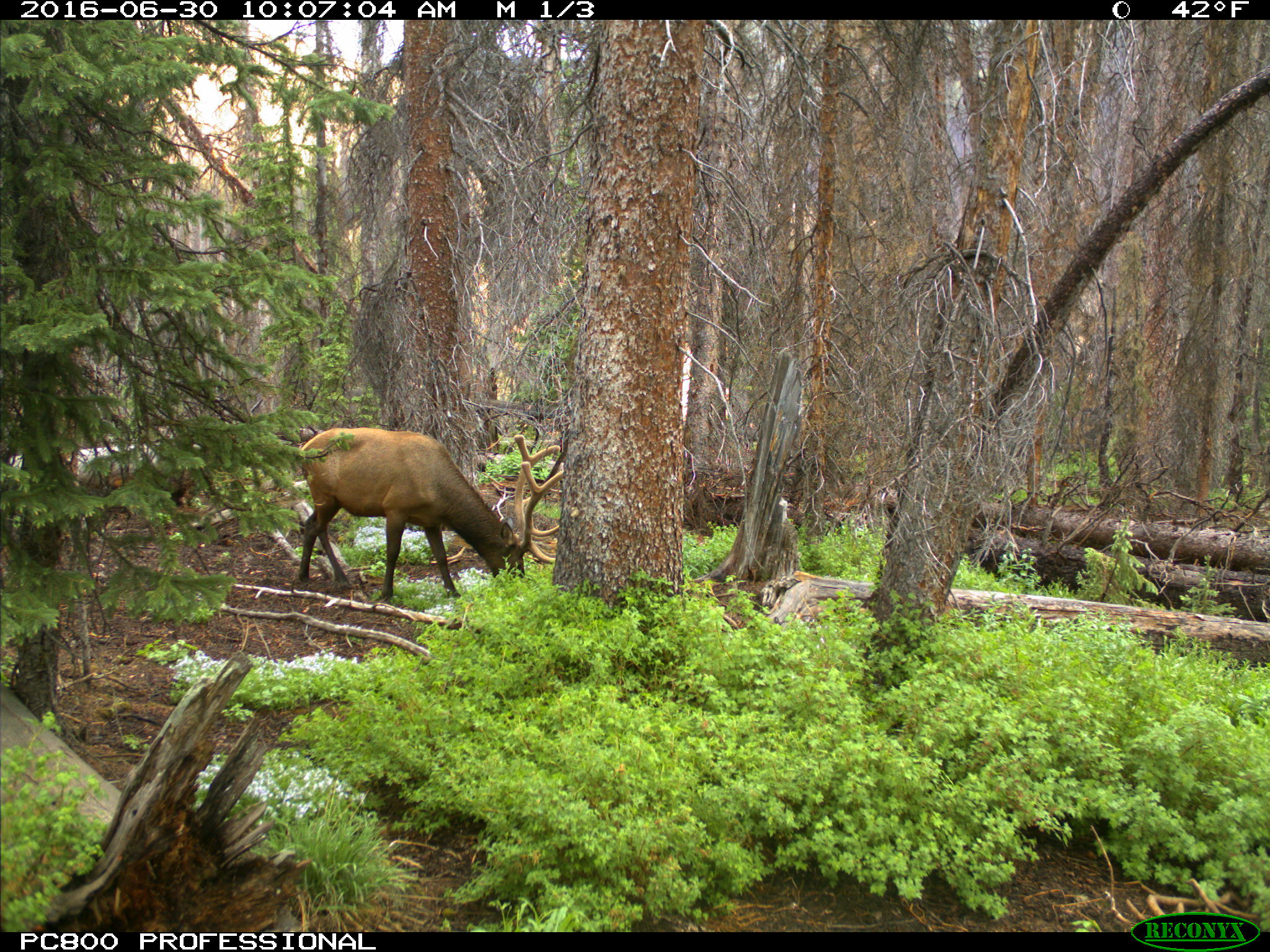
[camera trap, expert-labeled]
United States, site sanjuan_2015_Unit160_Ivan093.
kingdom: Animalia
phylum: Chordata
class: Mammalia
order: Artiodactyla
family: Cervidae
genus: Cervus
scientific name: Cervus elaphus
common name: red deer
Cervus elaphus (red deer).